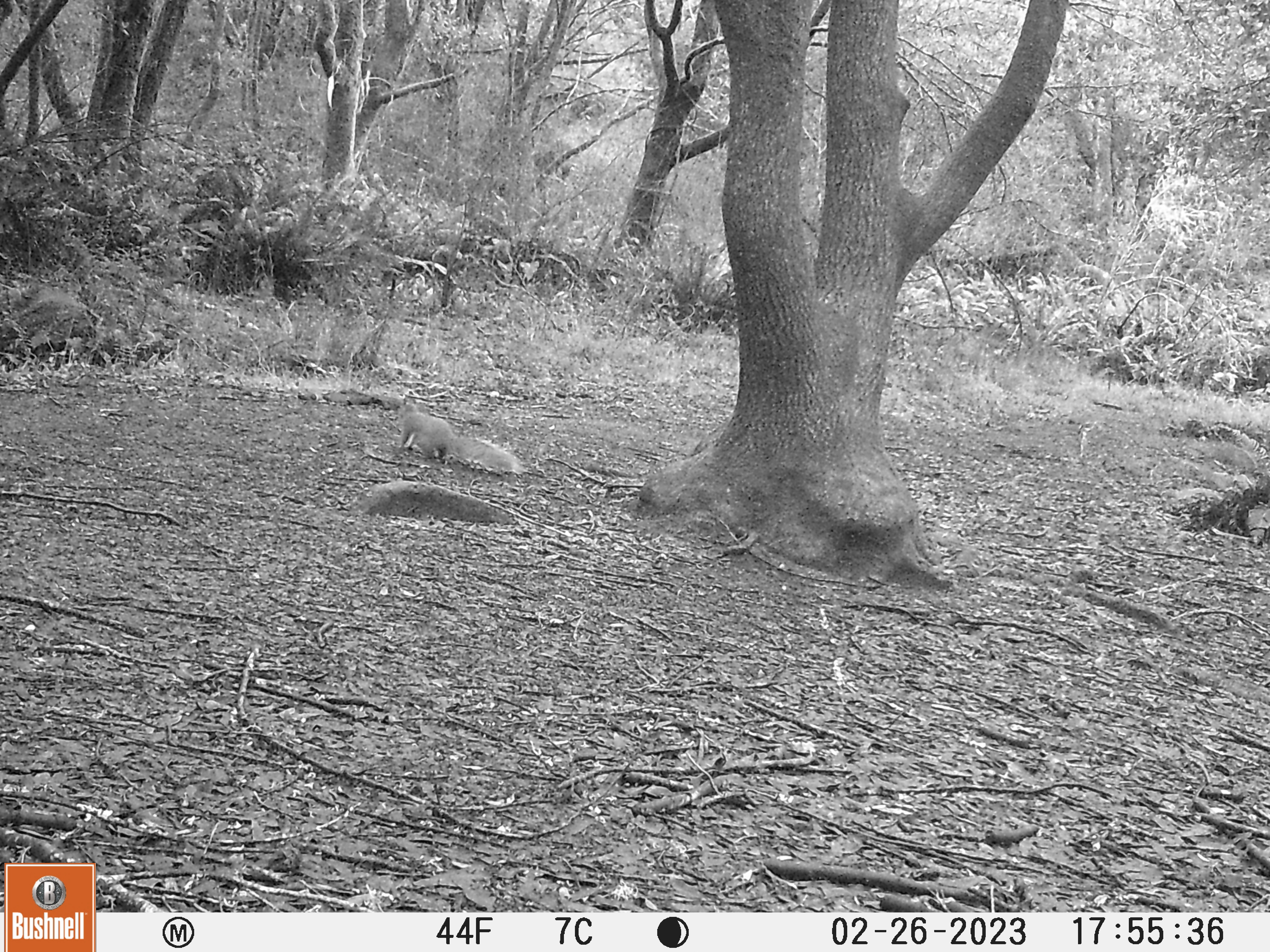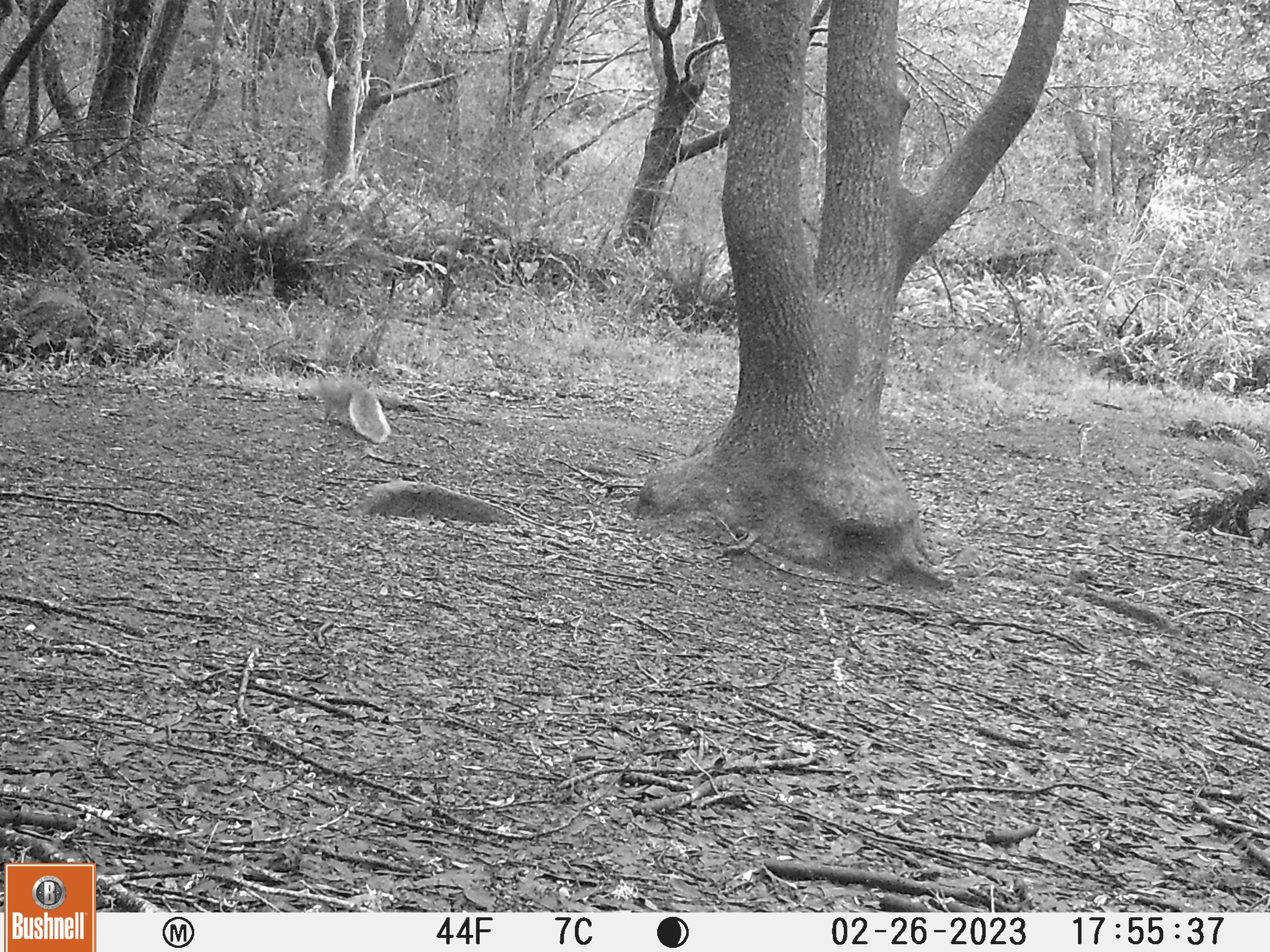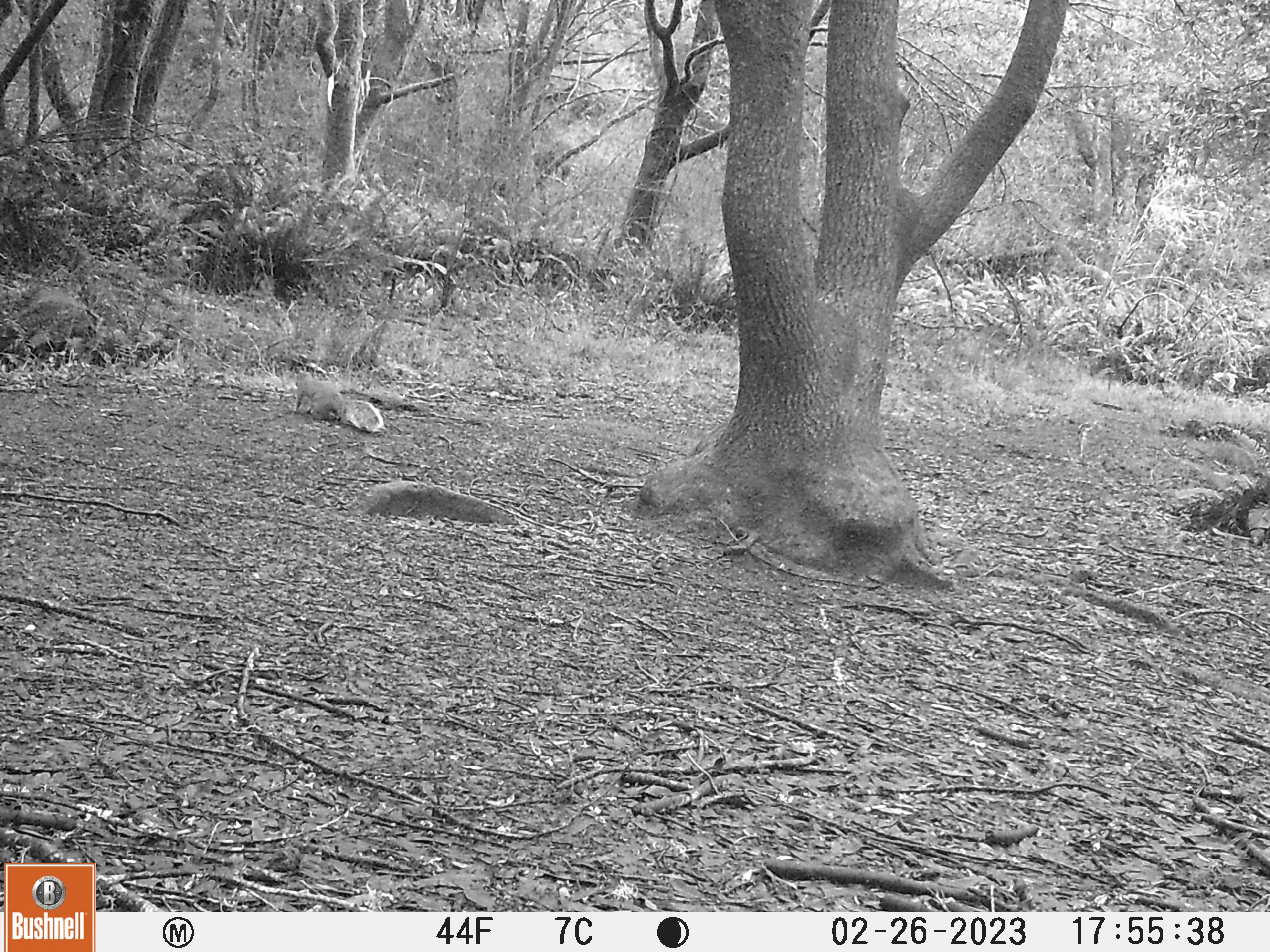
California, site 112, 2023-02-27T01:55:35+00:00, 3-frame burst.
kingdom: Animalia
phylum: Chordata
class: Mammalia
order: Rodentia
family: Sciuridae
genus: Sciurus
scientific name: Sciurus griseus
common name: western gray squirrel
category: western grey squirrel